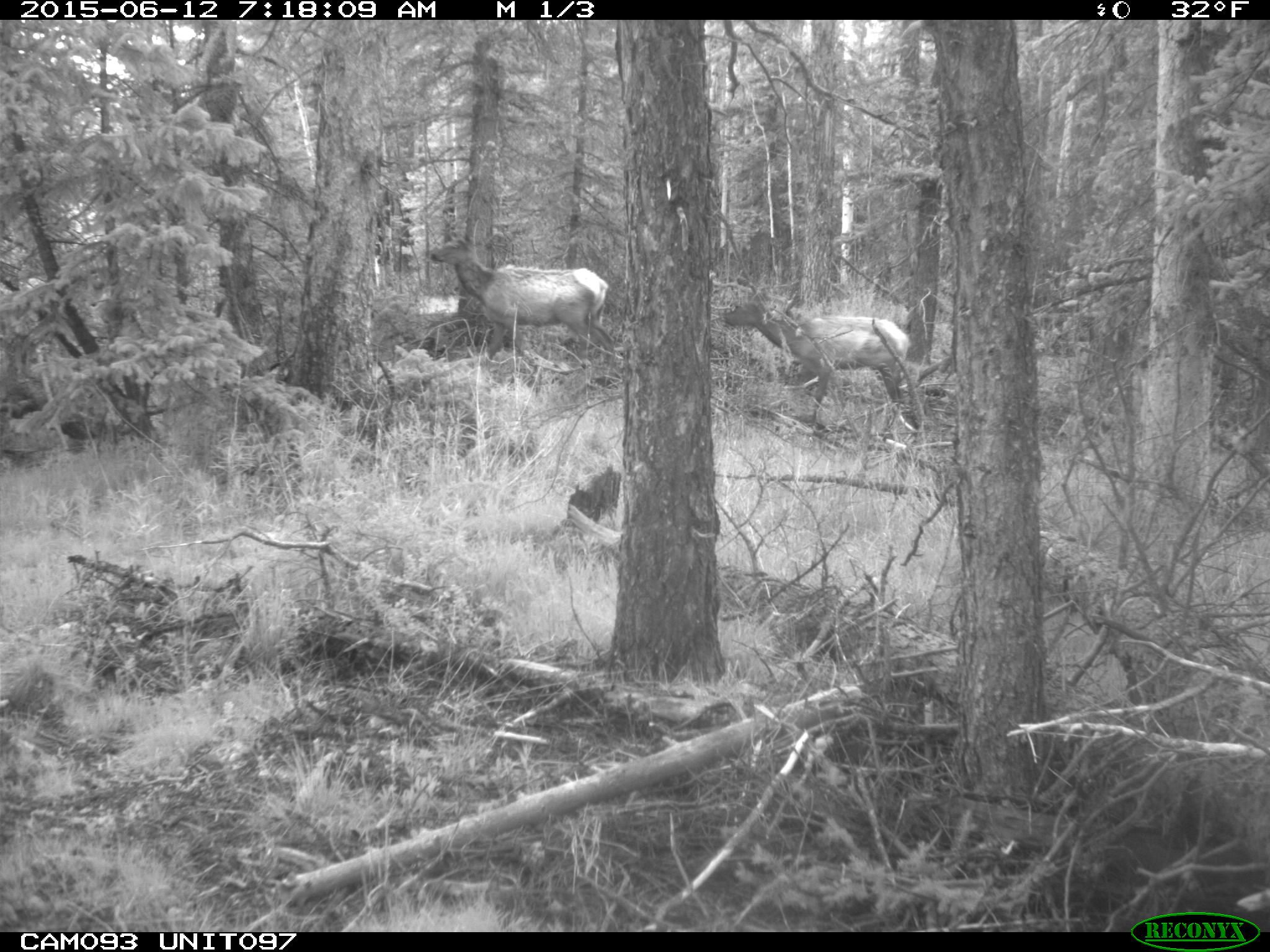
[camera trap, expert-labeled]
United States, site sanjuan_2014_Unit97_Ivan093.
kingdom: Animalia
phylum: Chordata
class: Mammalia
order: Artiodactyla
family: Cervidae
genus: Cervus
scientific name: Cervus elaphus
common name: red deer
Cervus elaphus (red deer).